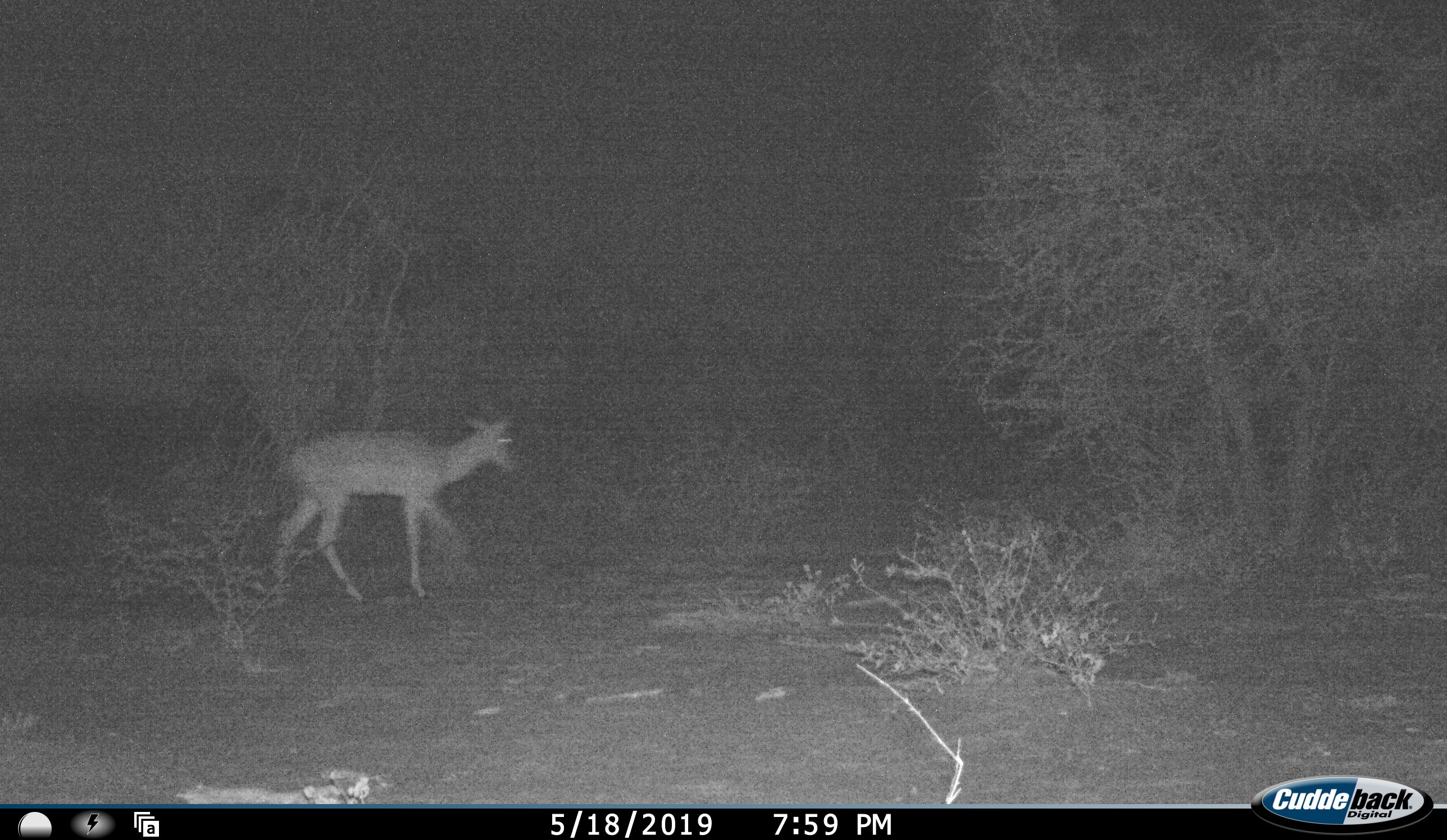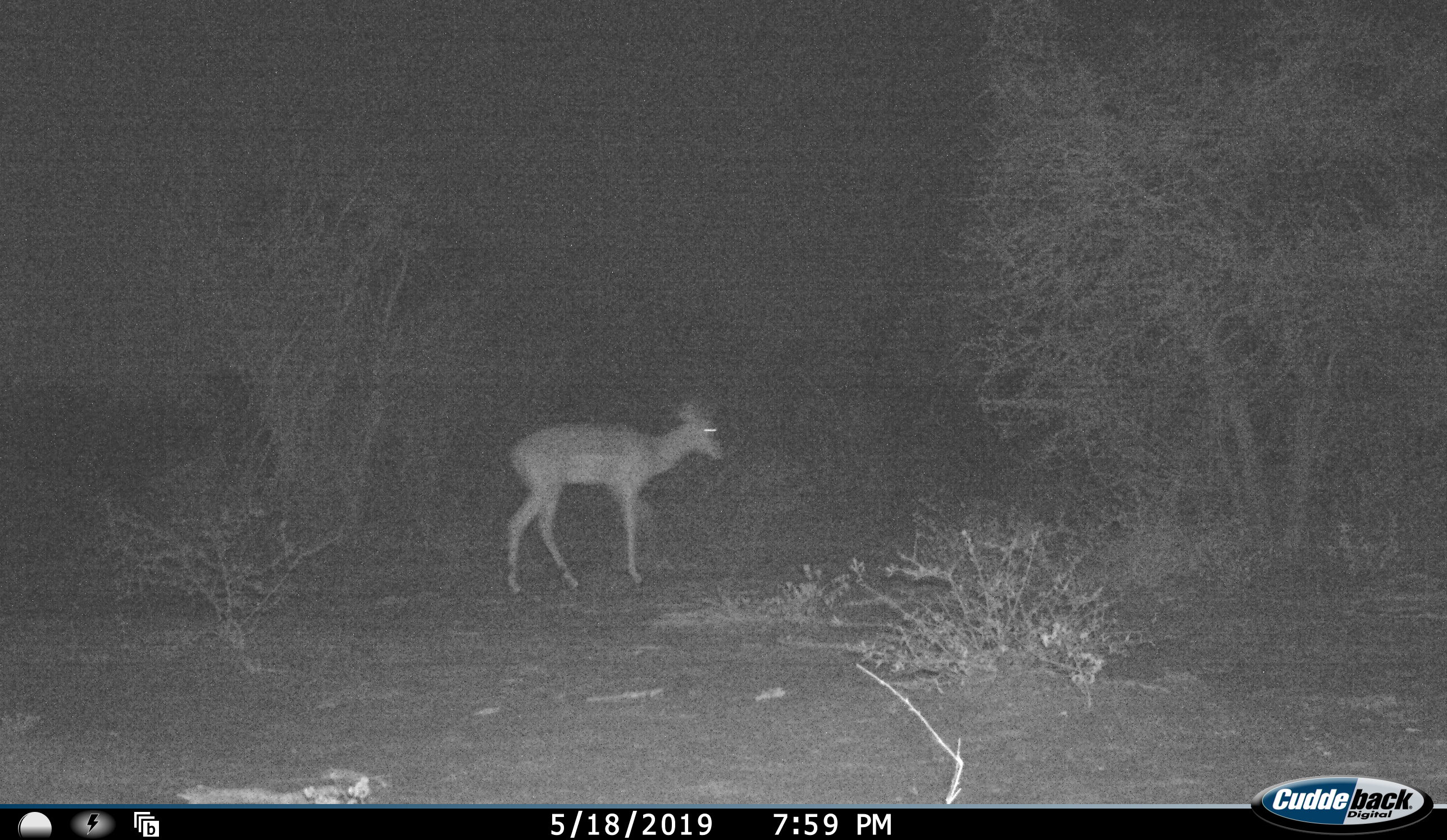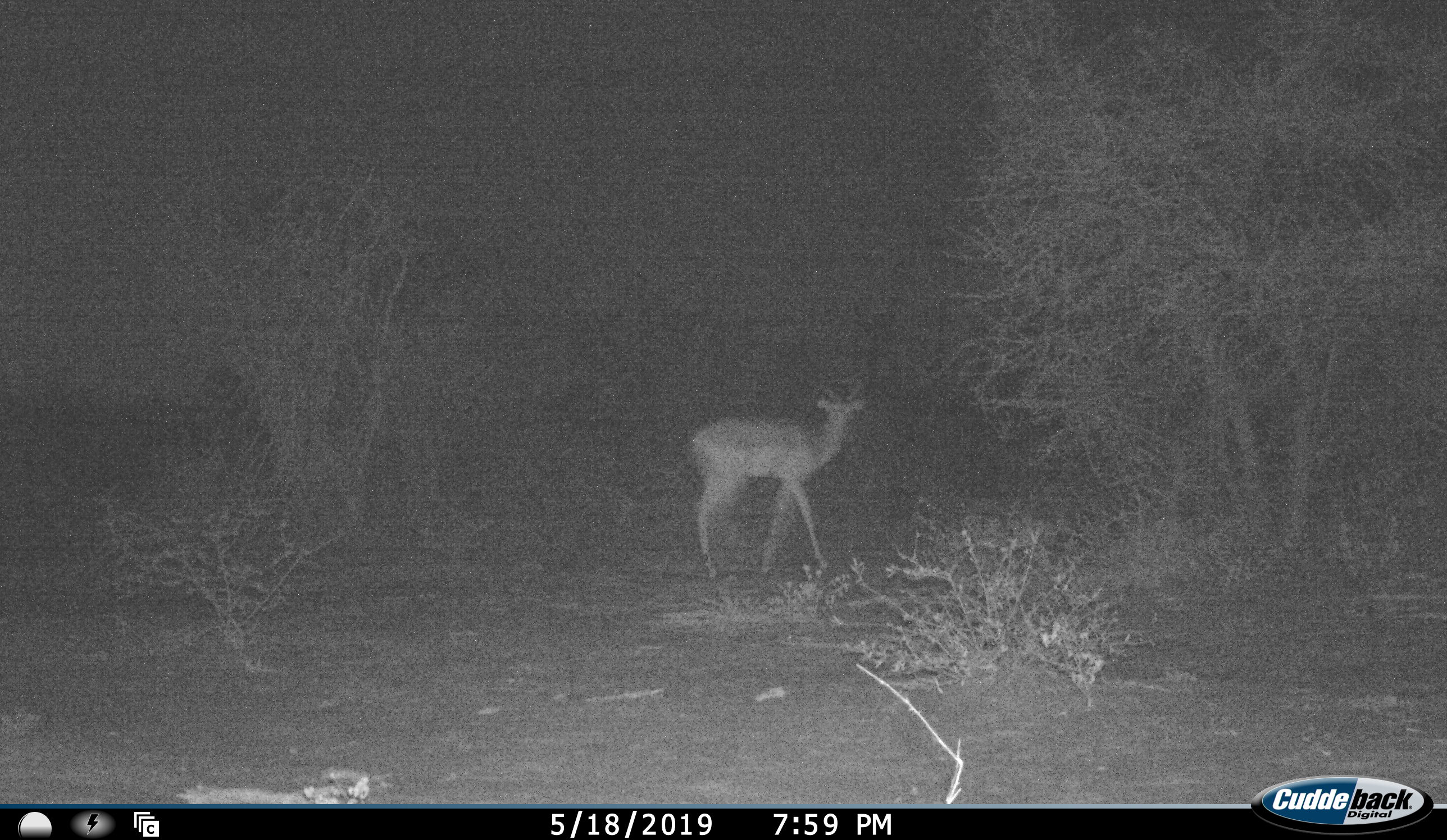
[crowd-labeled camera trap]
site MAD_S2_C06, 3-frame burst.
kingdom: Animalia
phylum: Chordata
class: Mammalia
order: Artiodactyla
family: Bovidae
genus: Aepyceros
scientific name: Aepyceros melampus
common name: impala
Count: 1.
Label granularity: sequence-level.